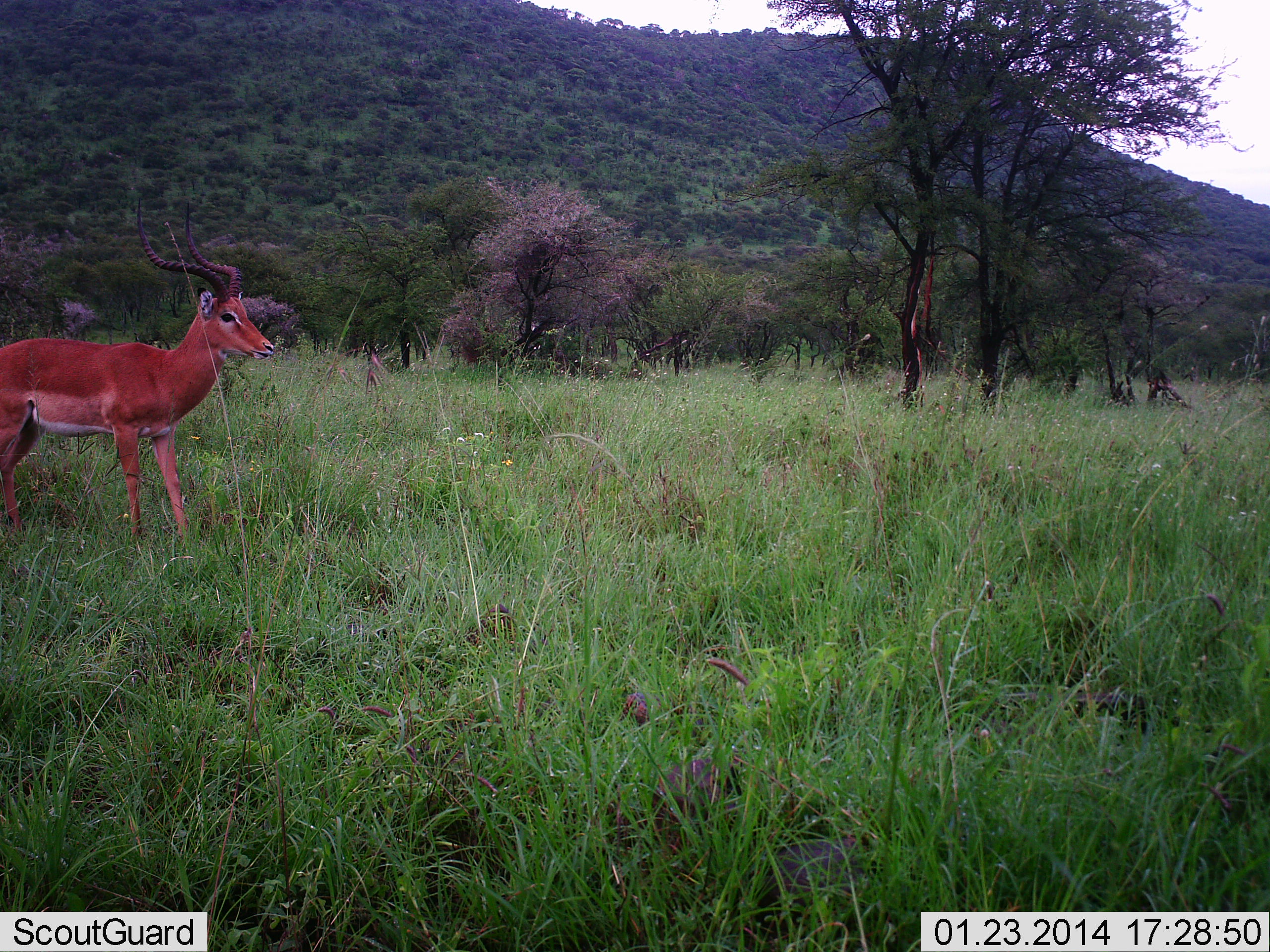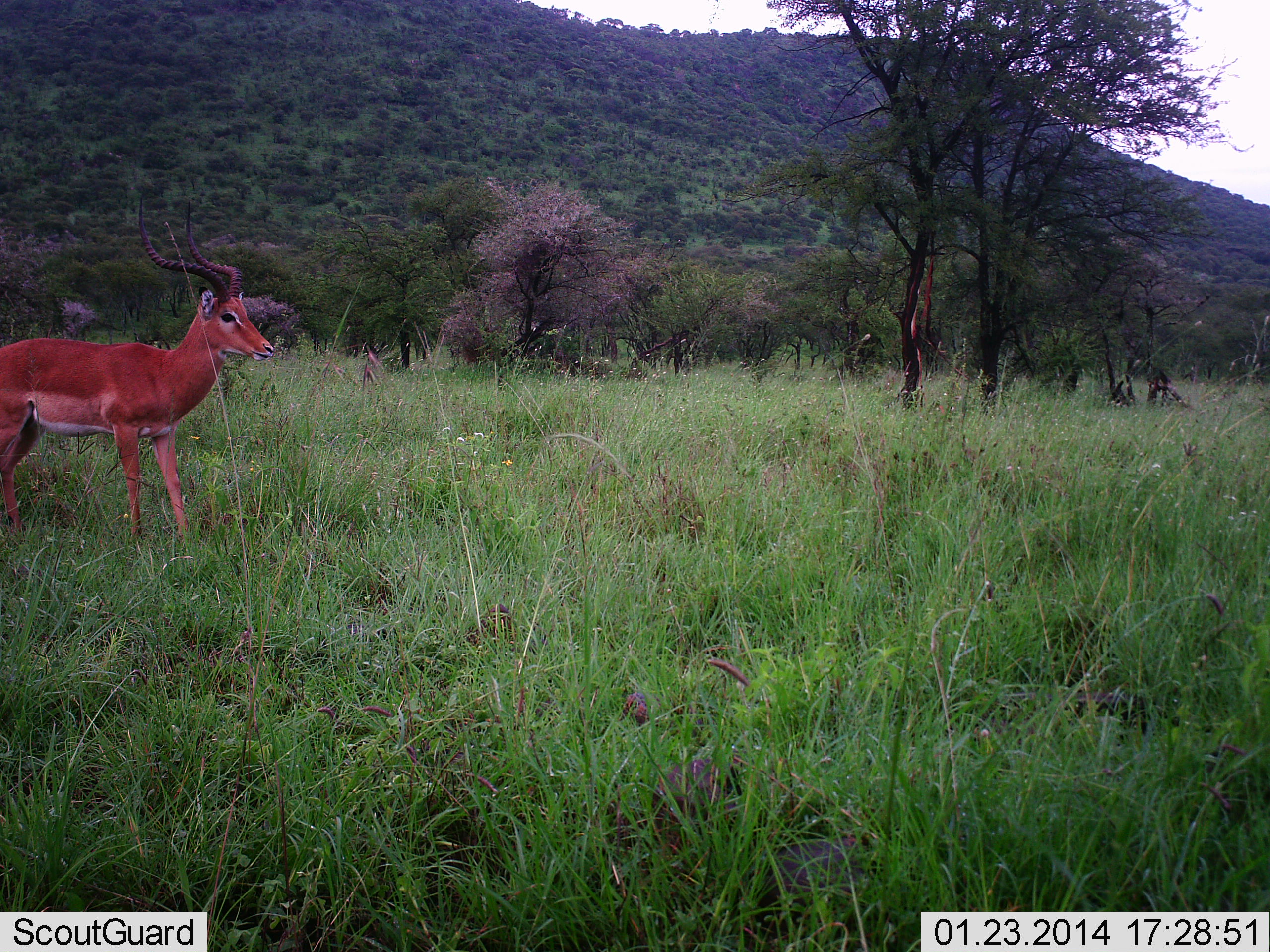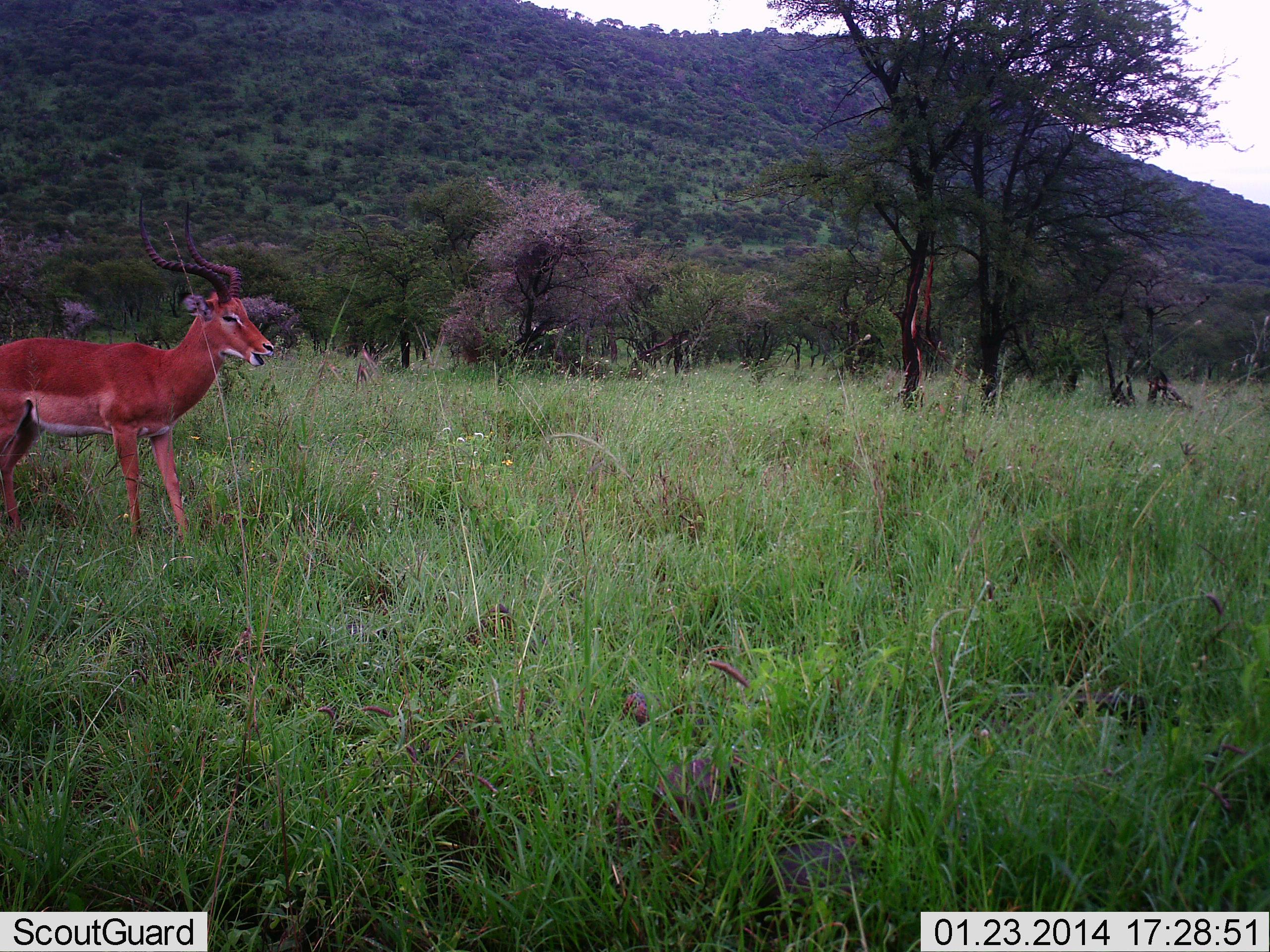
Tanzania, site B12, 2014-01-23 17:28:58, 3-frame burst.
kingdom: Animalia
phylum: Chordata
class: Mammalia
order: Artiodactyla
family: Bovidae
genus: Aepyceros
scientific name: Aepyceros melampus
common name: impala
Impala (Aepyceros melampus), count 1. Behavior (volunteer vote fractions): standing 100%, resting 0%, moving 0%, interacting 0%. Young present (vote fraction): 0%. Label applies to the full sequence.